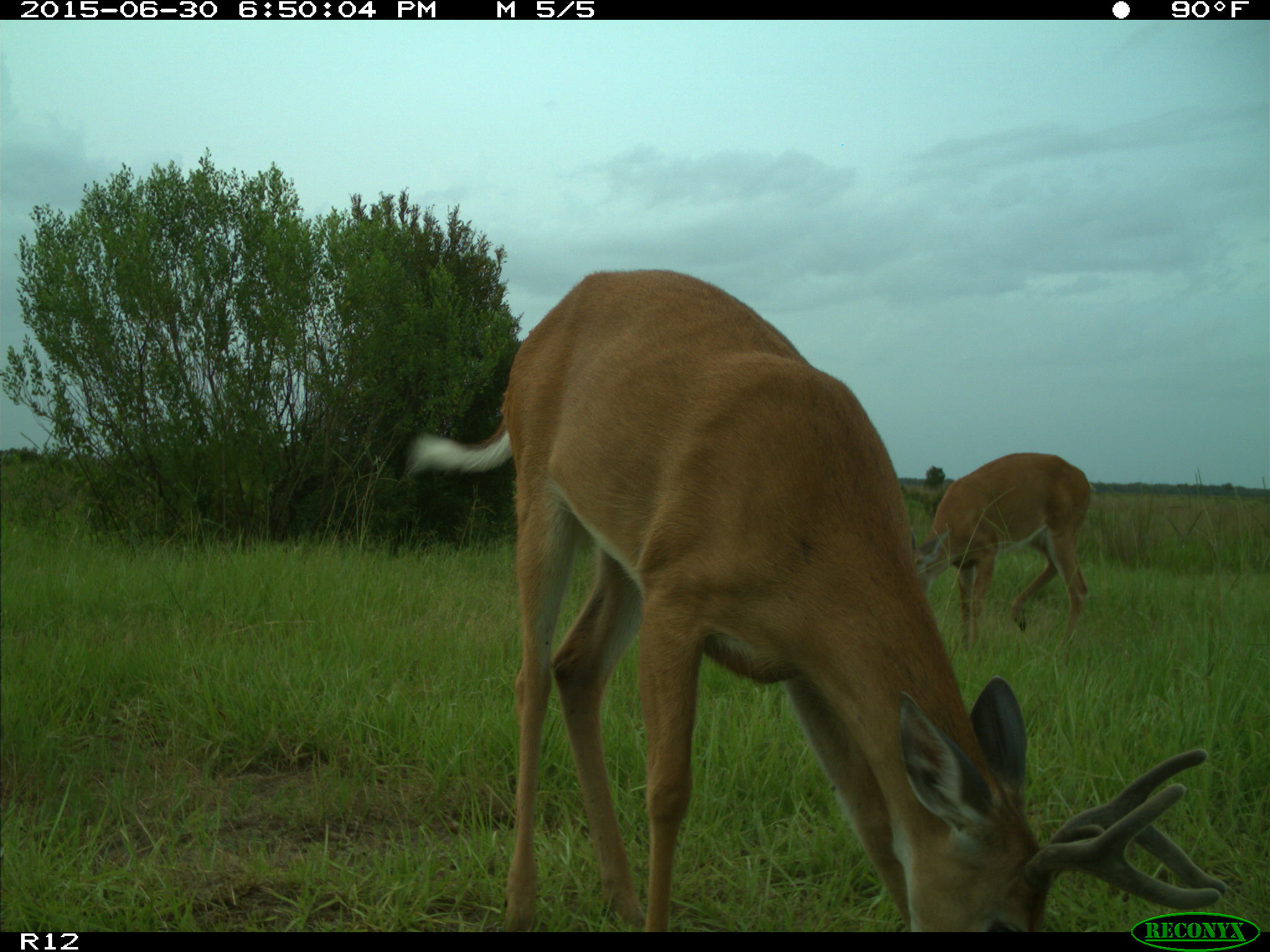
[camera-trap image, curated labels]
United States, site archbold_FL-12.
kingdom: Animalia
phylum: Chordata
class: Mammalia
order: Artiodactyla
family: Cervidae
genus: Odocoileus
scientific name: Odocoileus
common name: deer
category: unidentified deer